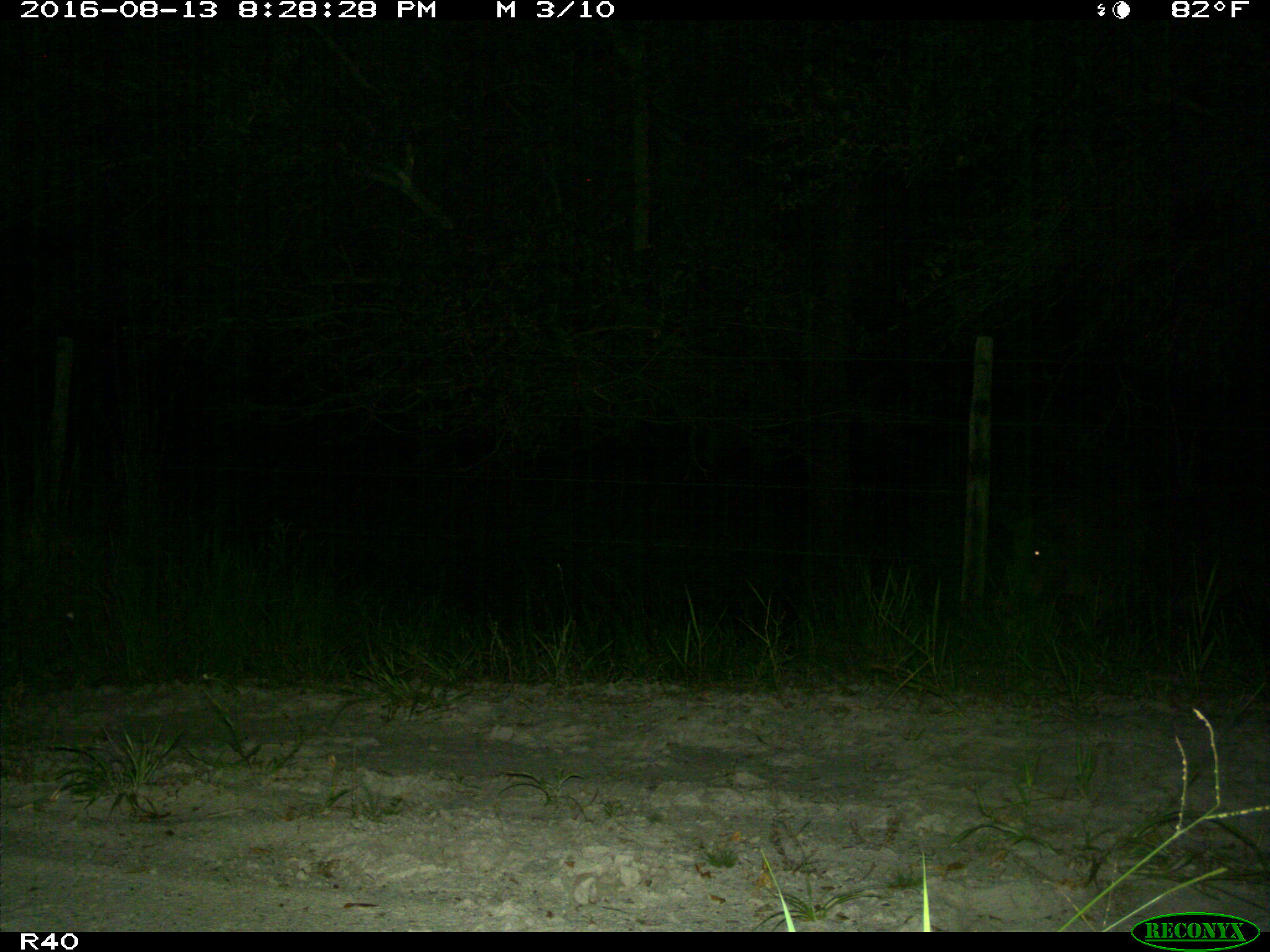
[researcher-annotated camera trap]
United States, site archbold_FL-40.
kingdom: Animalia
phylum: Chordata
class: Mammalia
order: Artiodactyla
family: Suidae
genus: Sus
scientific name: Sus scrofa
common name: wild boar